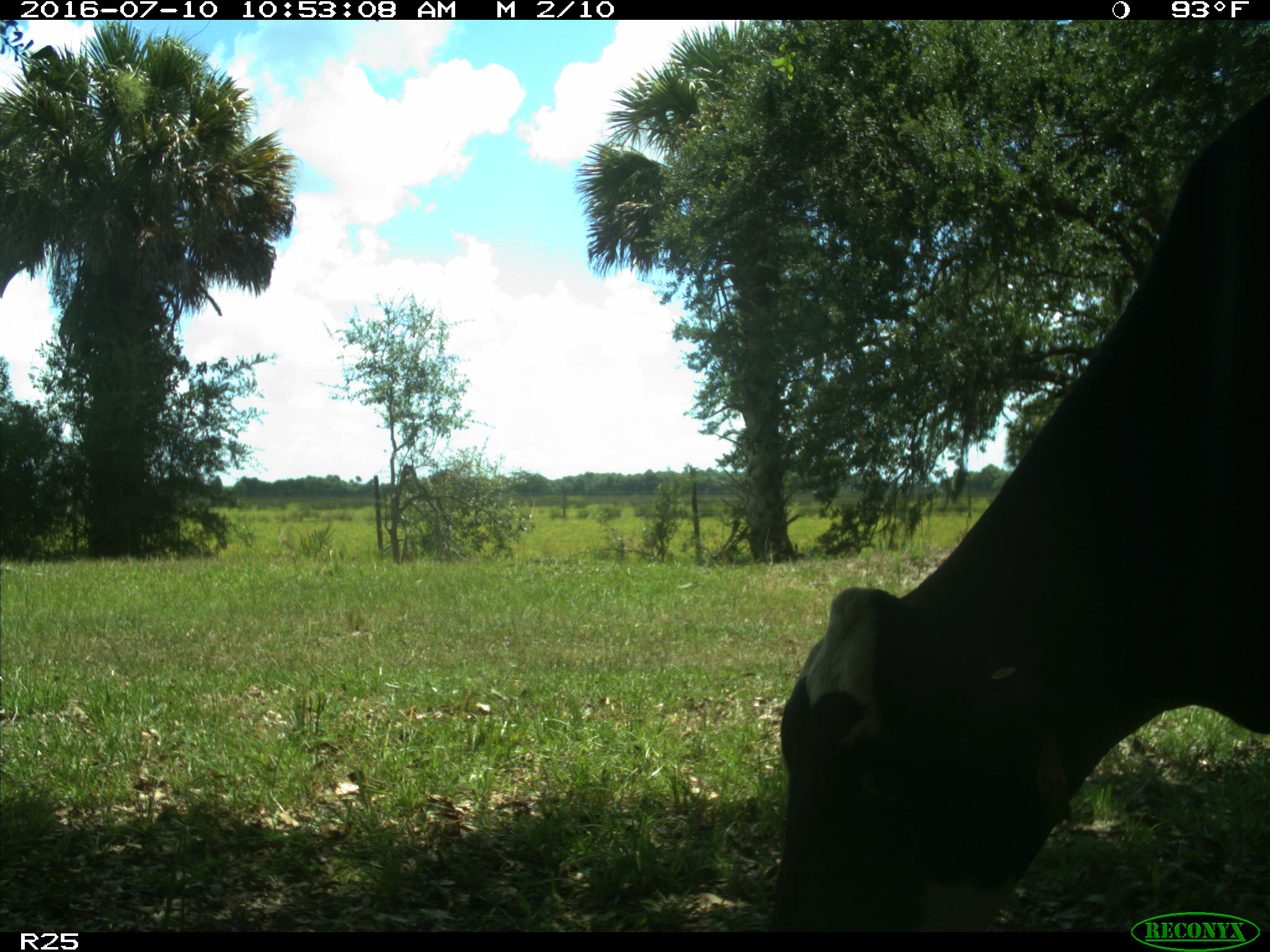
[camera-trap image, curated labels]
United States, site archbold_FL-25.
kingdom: Animalia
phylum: Chordata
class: Mammalia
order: Artiodactyla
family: Bovidae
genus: Bos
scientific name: Bos taurus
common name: domestic cow